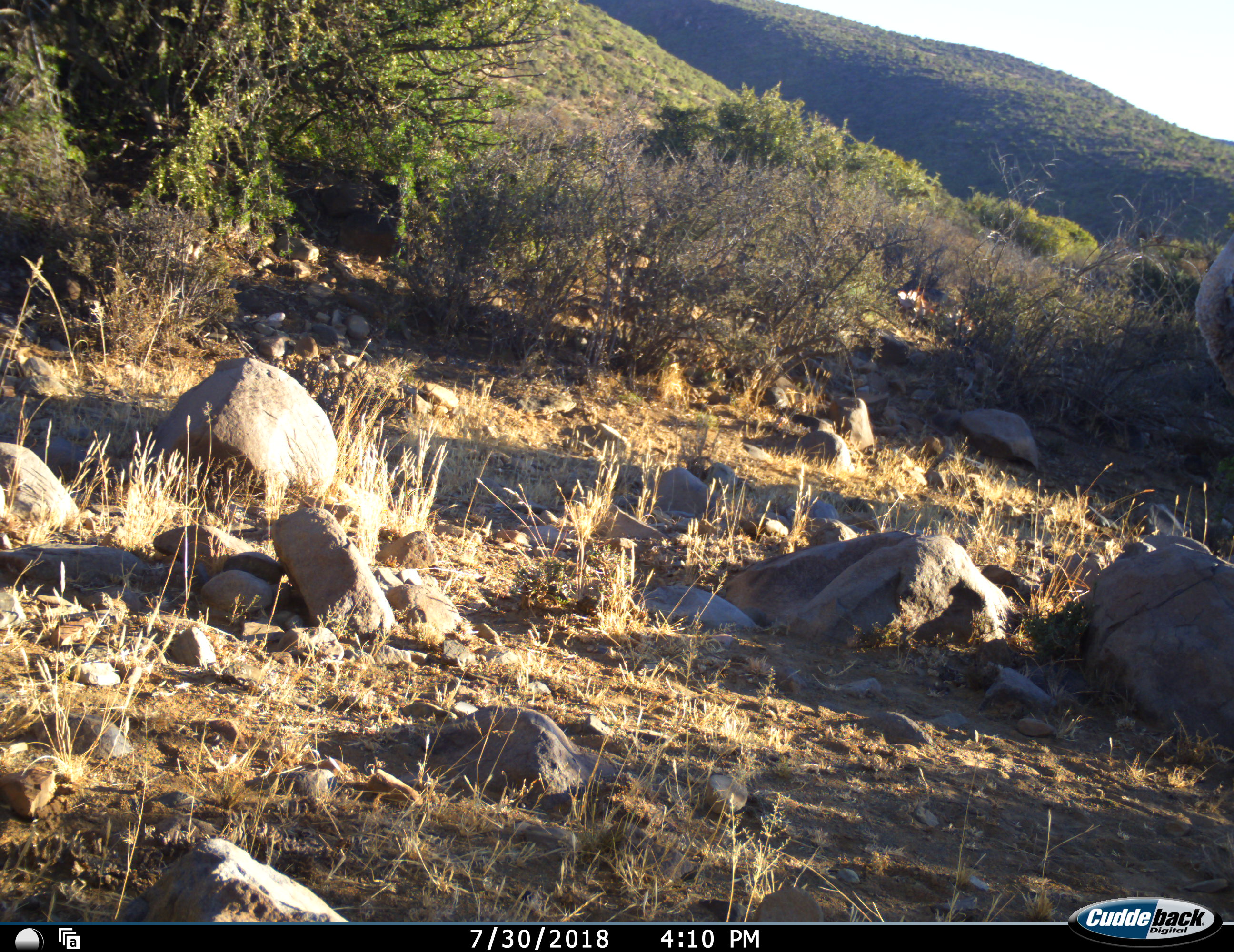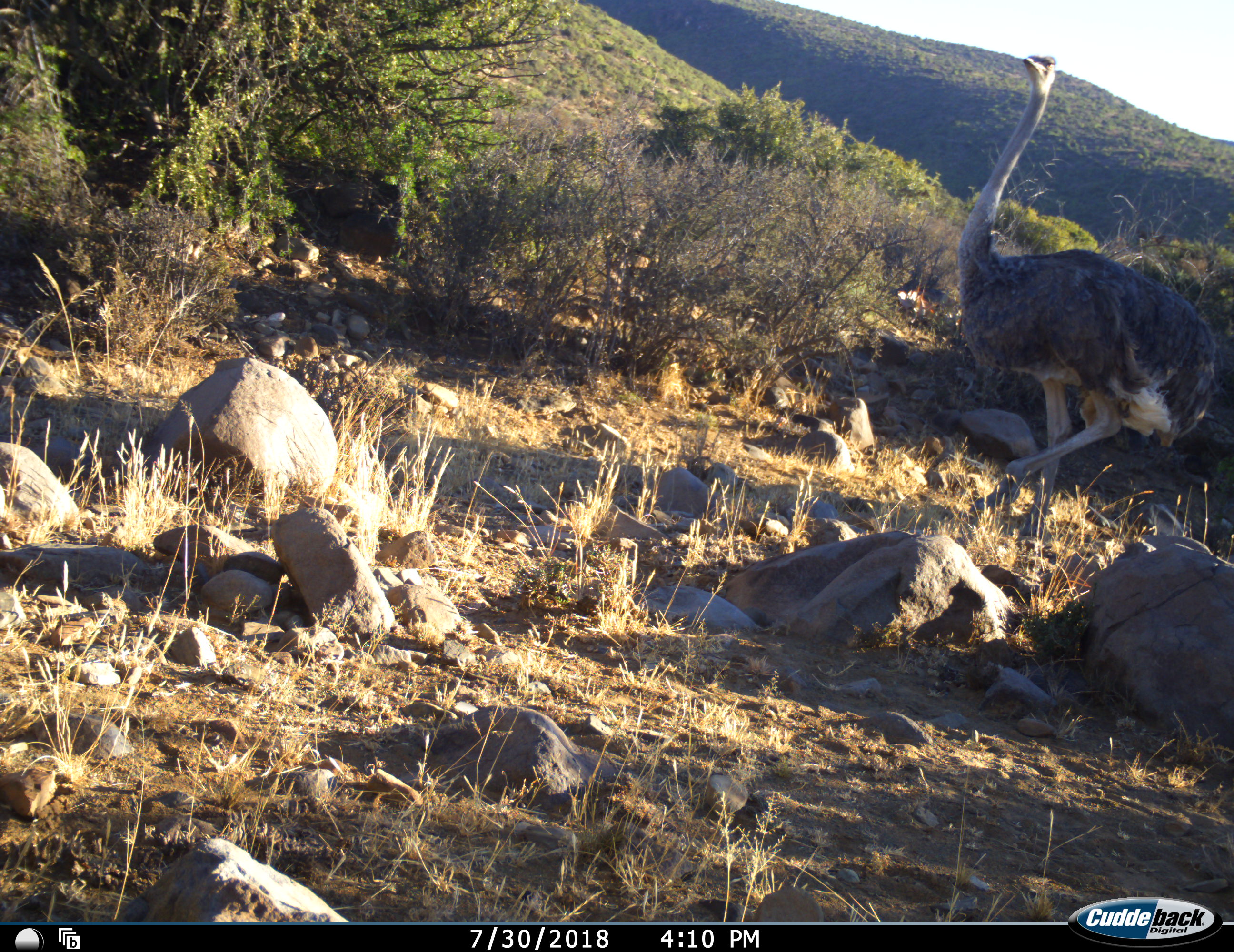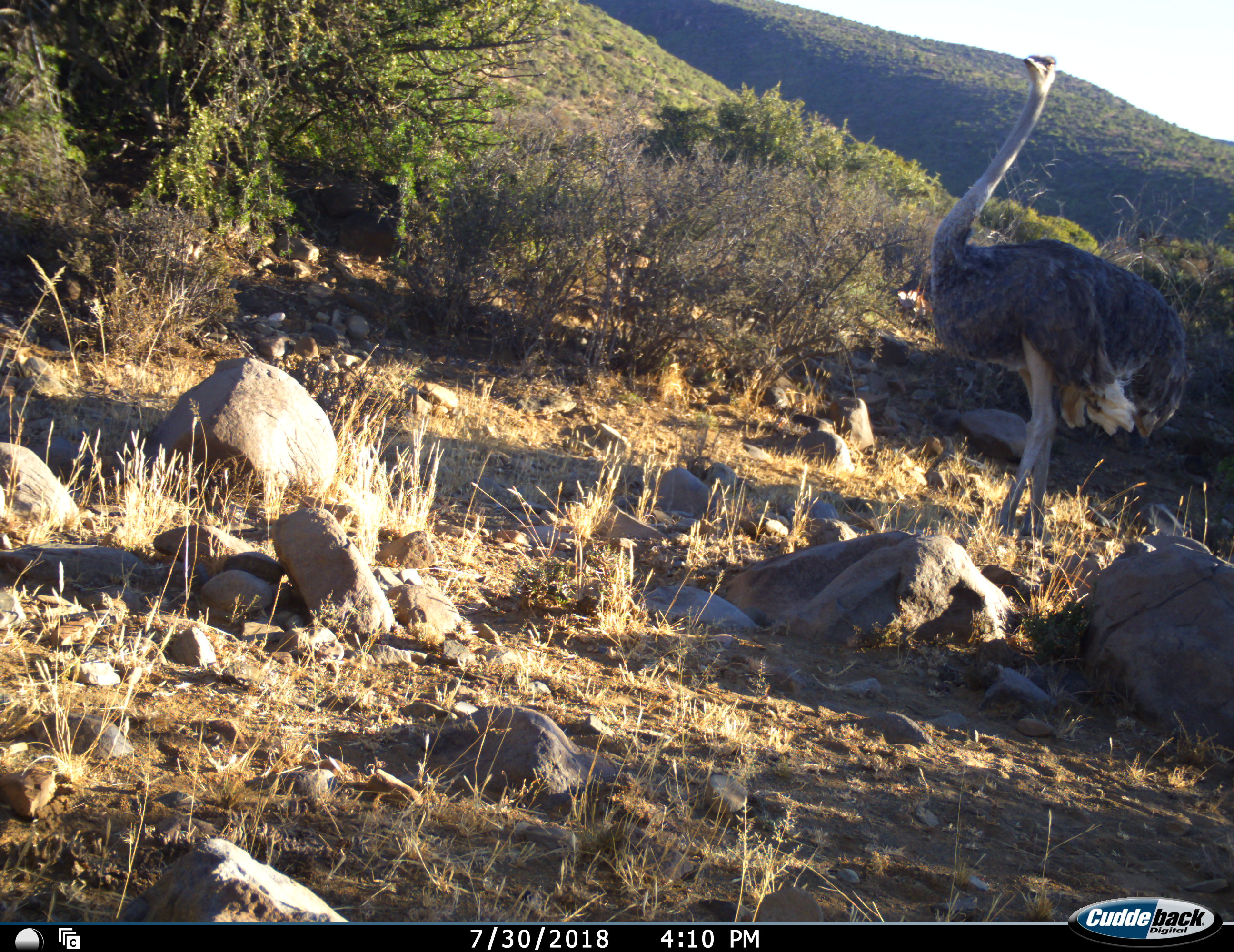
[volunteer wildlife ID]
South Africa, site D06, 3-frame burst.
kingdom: Animalia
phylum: Chordata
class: Aves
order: Struthioniformes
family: Struthionidae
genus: Struthio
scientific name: Struthio camelus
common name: ostrich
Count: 1.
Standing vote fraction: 0%.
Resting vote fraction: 0%.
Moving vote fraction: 100%.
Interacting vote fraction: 0%.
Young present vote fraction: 0%.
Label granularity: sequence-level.